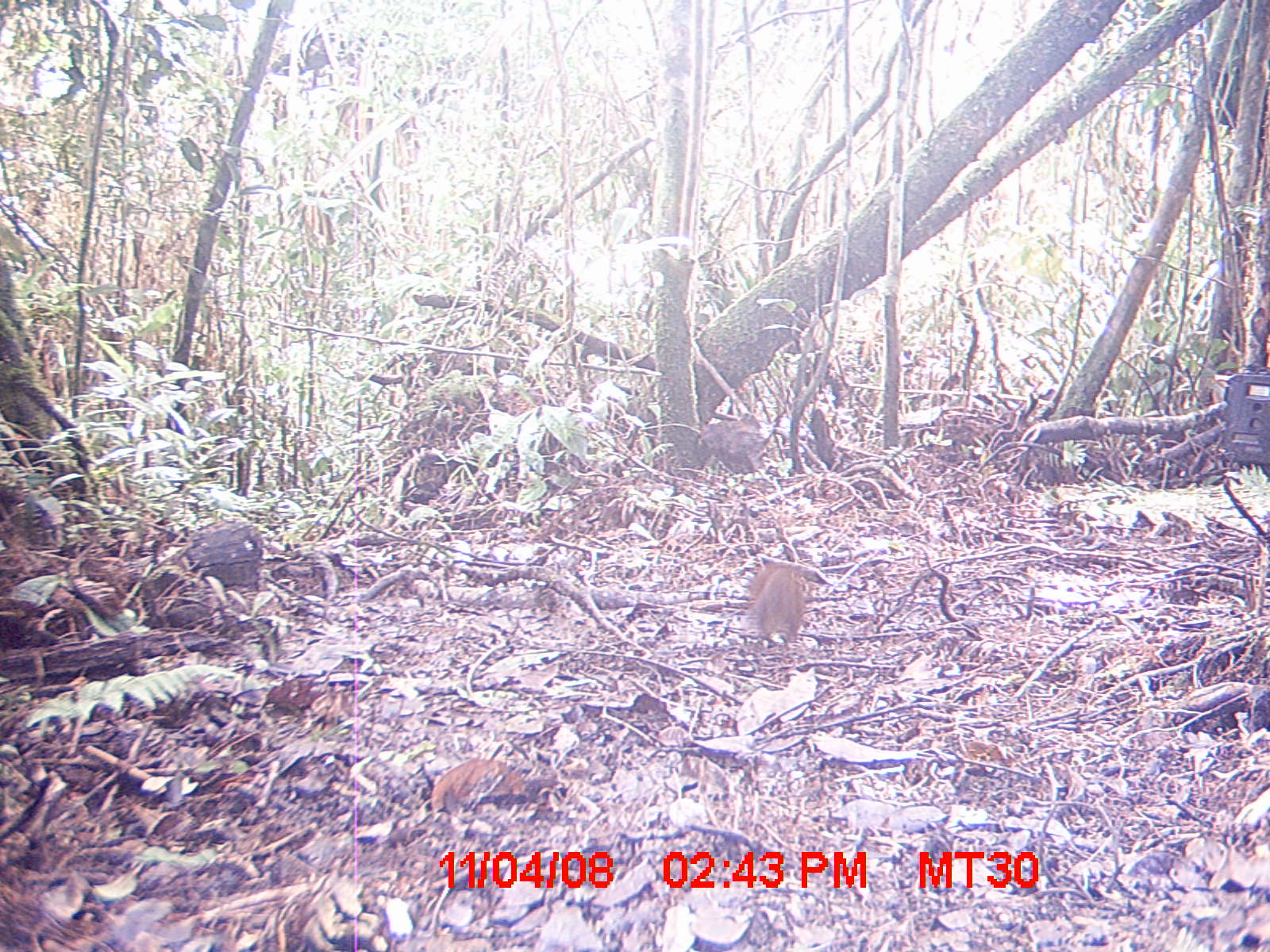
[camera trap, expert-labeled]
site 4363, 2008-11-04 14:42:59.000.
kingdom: Animalia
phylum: Chordata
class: Mammalia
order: Rodentia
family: Muridae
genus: Rattus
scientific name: Rattus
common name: rodent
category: unknown rat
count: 1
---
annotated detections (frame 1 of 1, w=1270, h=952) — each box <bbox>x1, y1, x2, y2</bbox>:
unknown rat: <bbox>740, 562, 804, 651</bbox>